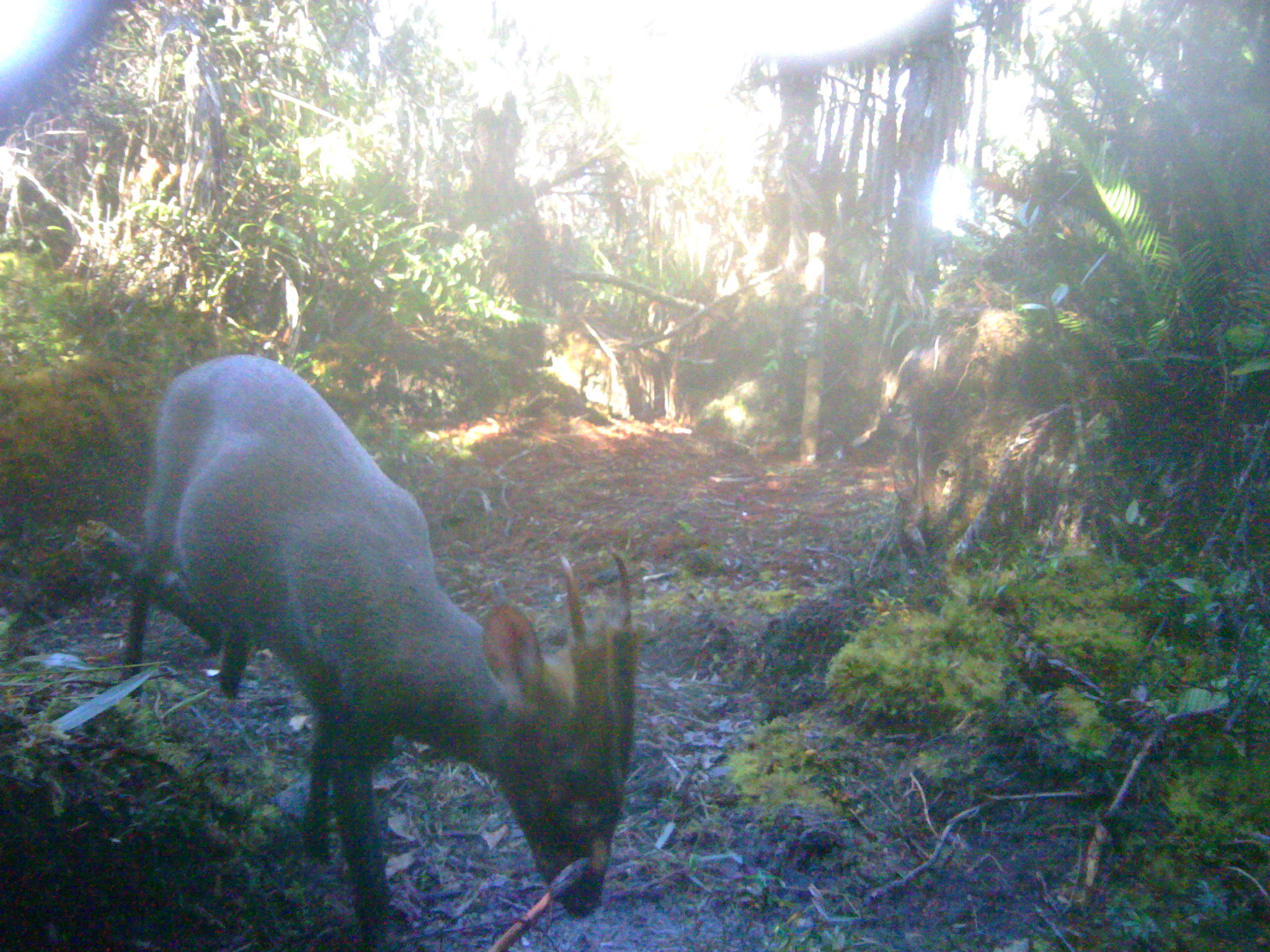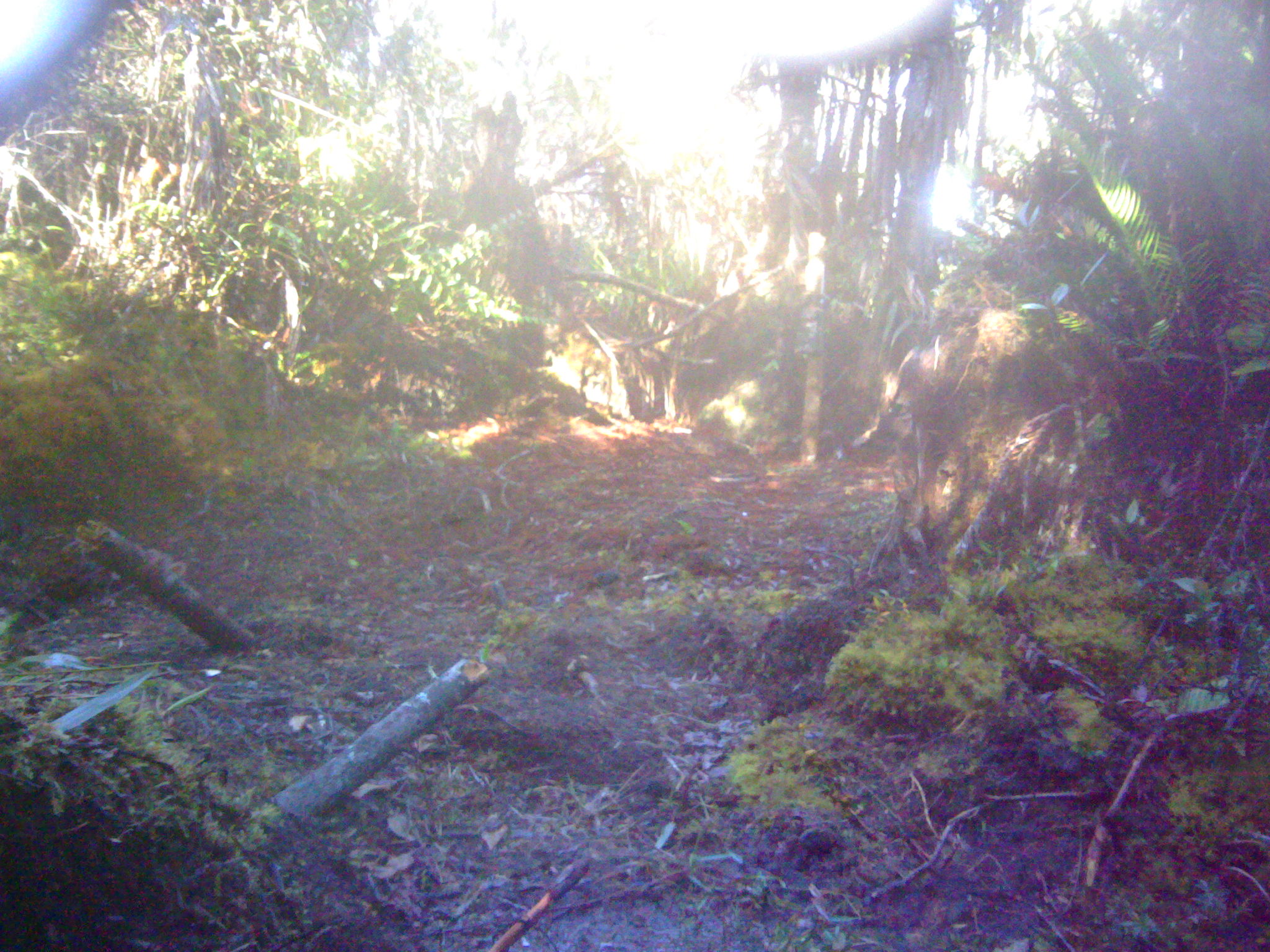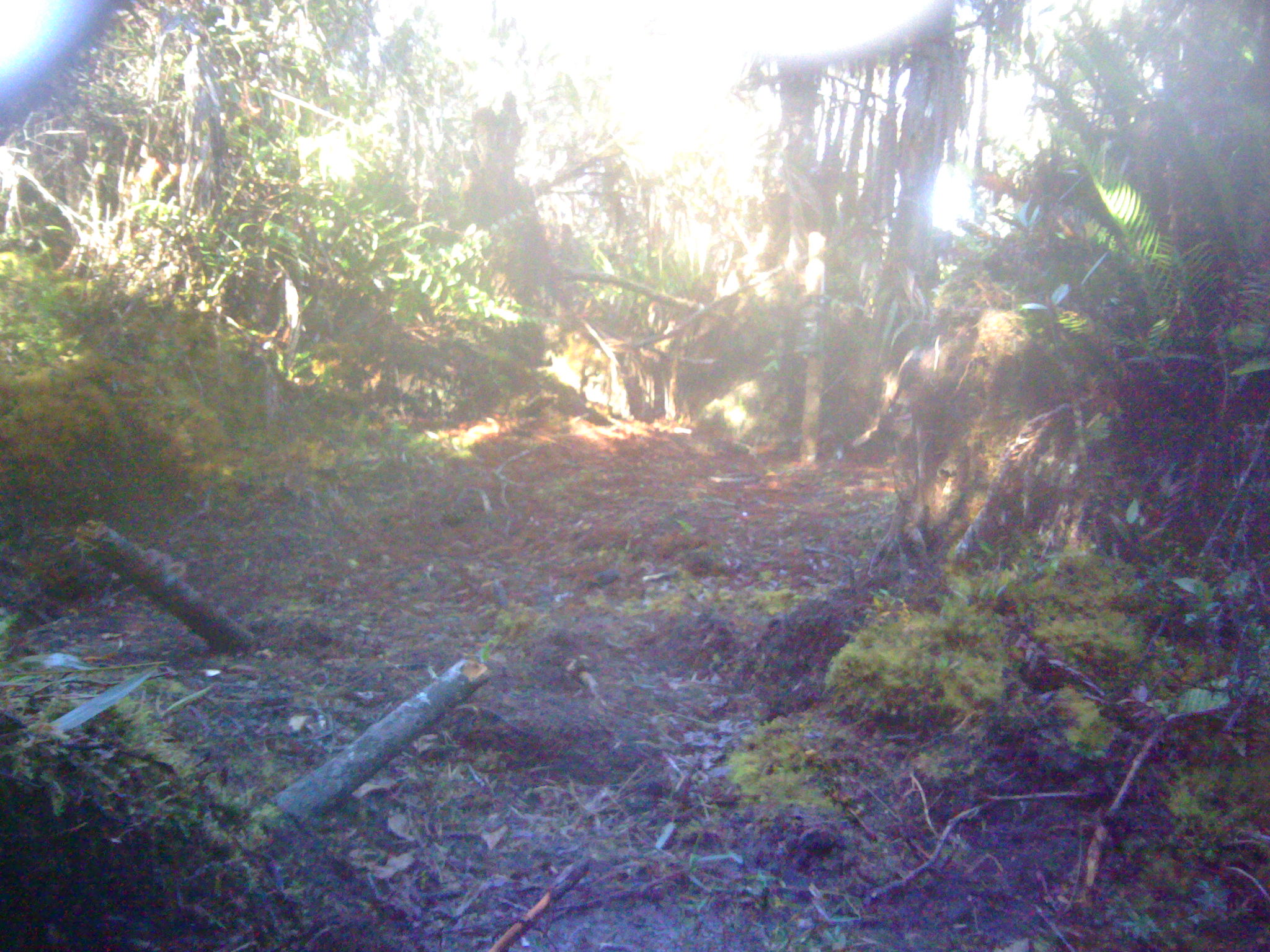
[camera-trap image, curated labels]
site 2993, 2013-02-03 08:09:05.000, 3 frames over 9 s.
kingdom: Animalia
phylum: Chordata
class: Mammalia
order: Artiodactyla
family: Cervidae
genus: Muntiacus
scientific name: Muntiacus muntjak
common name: southern red muntjac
Muntiacus muntjak (southern red muntjac), count 1.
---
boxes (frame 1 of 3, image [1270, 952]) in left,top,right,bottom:
muntiacus muntjak: 116,350,636,952